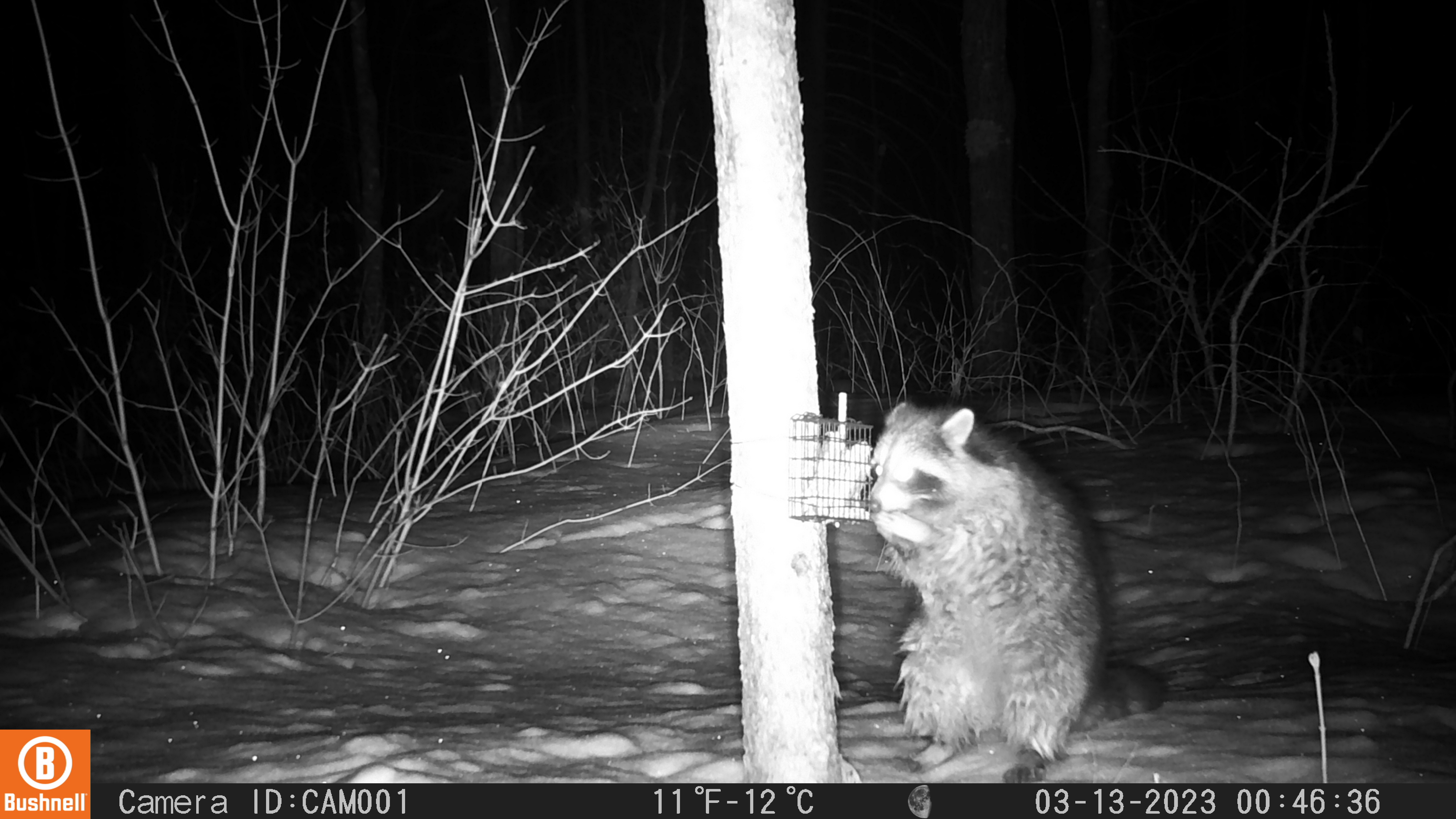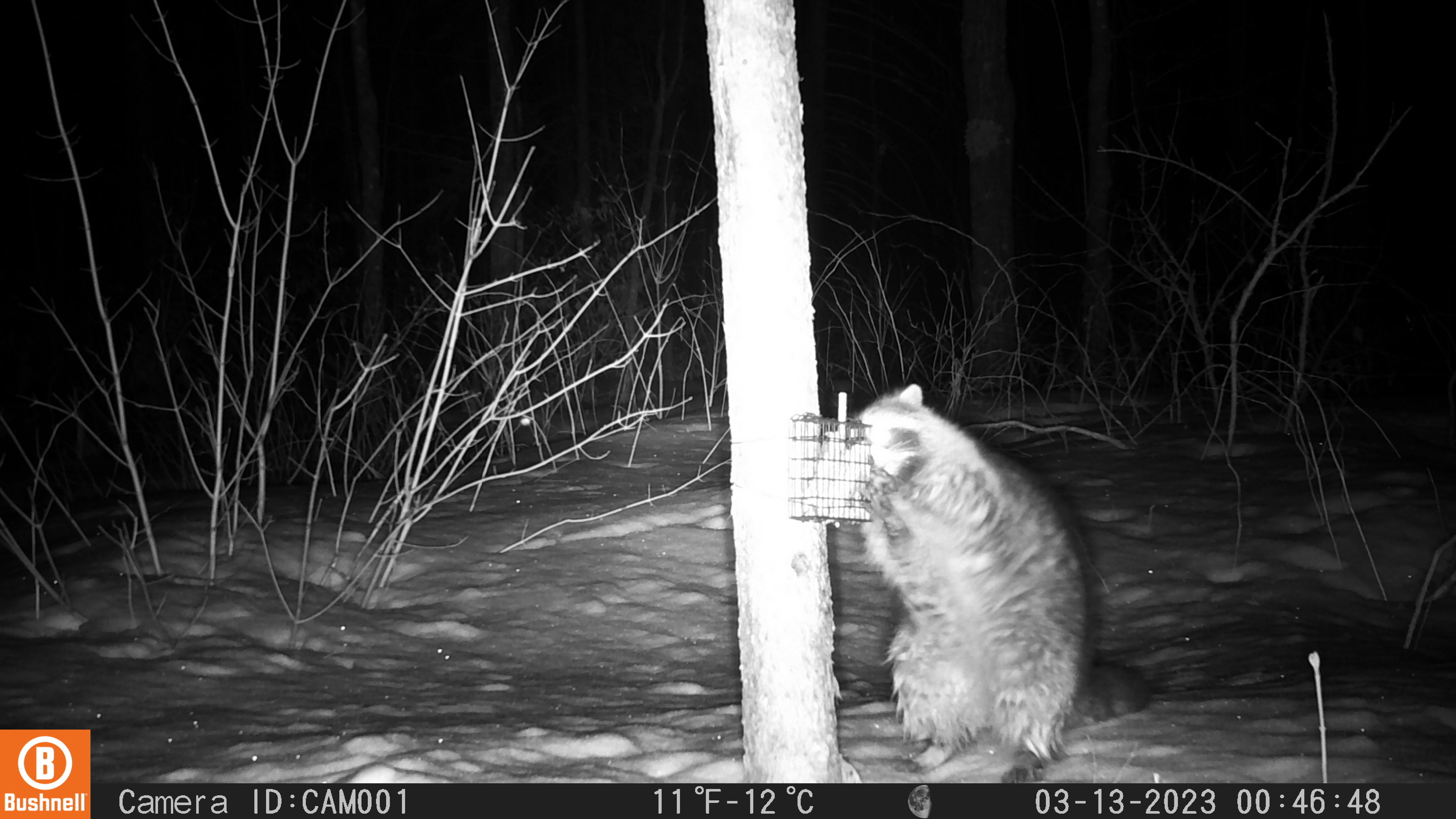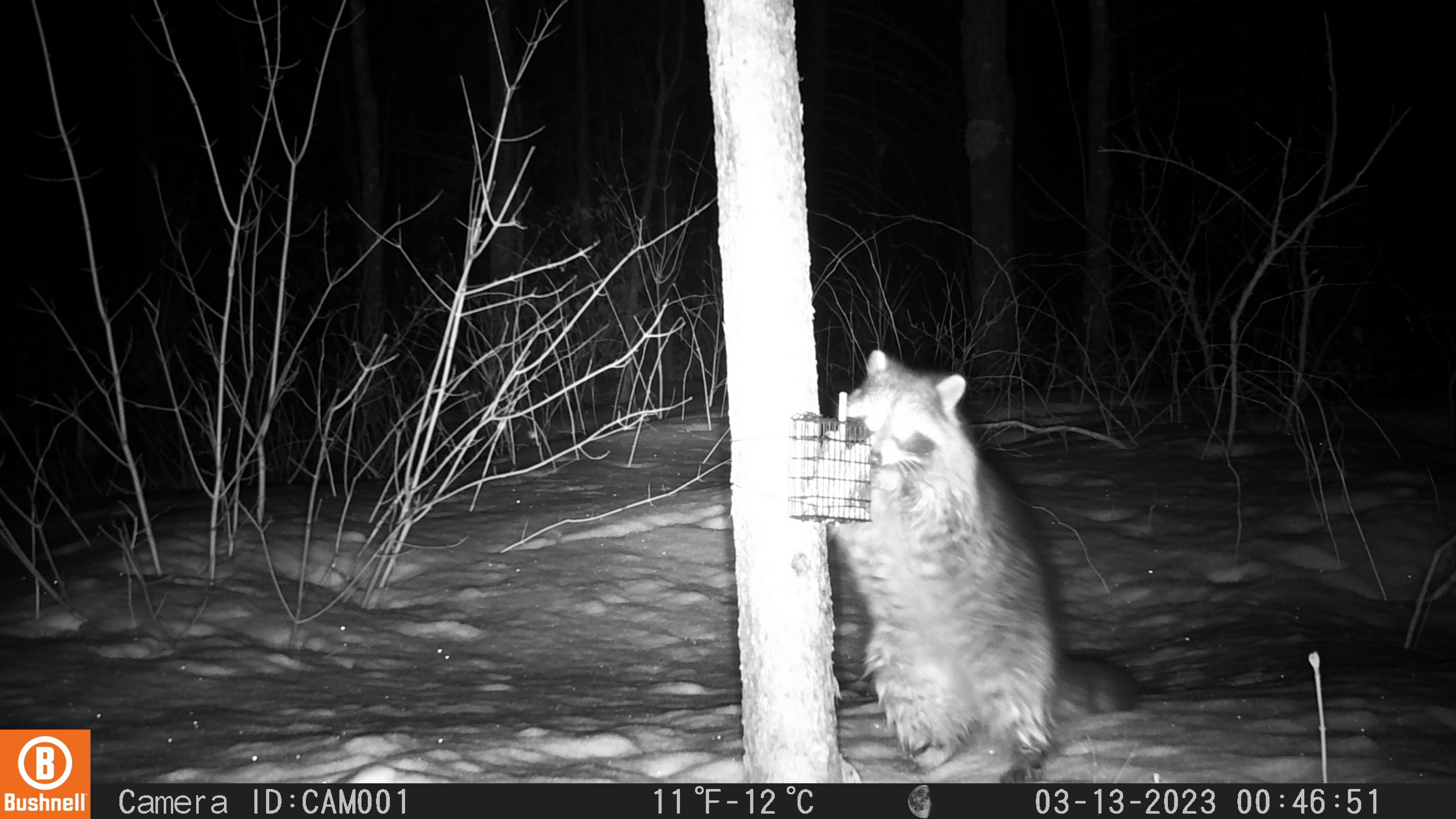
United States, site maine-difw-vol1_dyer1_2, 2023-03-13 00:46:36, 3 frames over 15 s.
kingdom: Animalia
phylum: Chordata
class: Mammalia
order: Carnivora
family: Procyonidae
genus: Procyon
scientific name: Procyon lotor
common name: raccoon